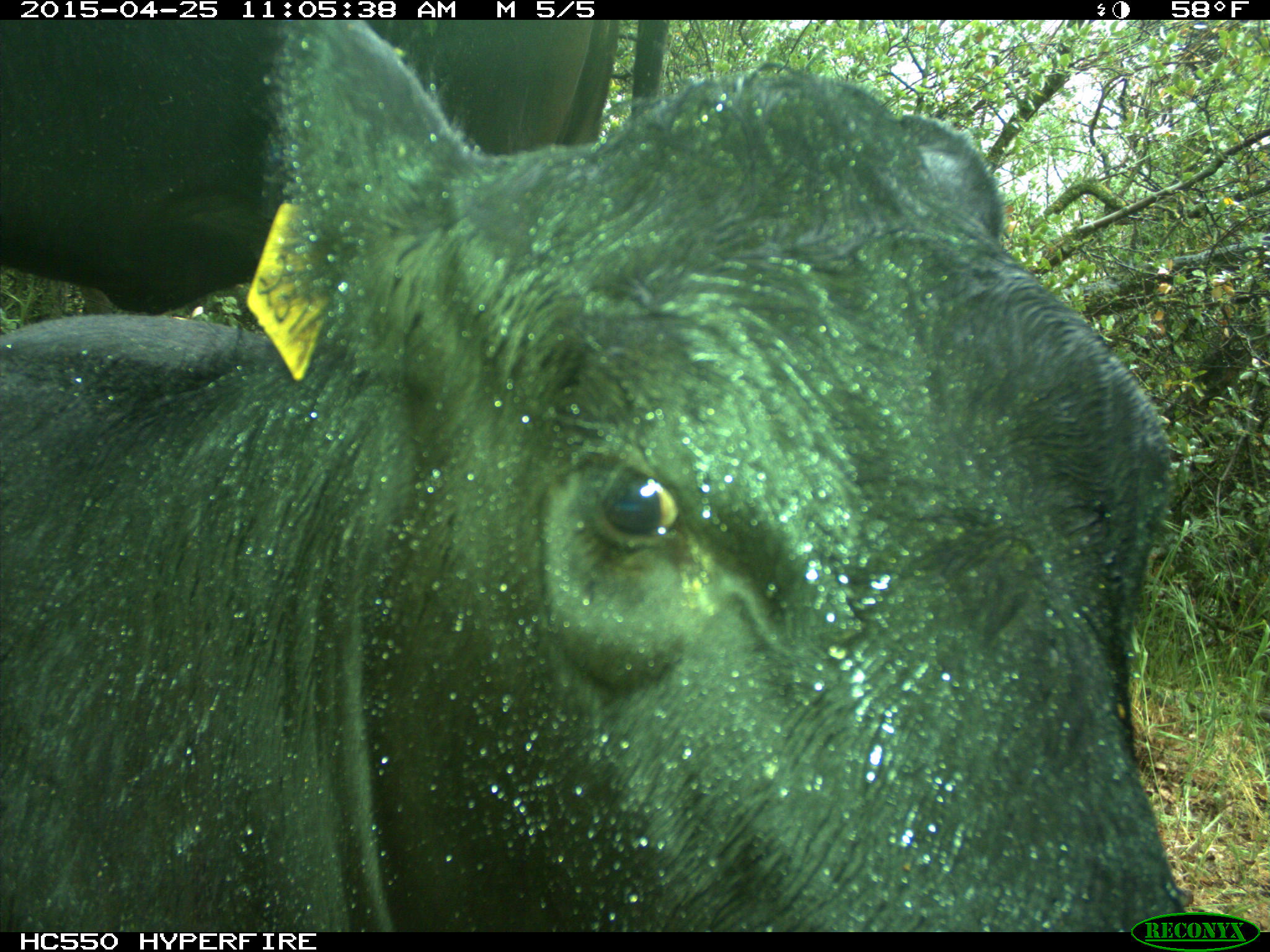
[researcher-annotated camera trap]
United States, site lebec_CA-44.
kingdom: Animalia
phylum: Chordata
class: Mammalia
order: Artiodactyla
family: Suidae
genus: Sus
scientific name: Sus scrofa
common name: wild boar